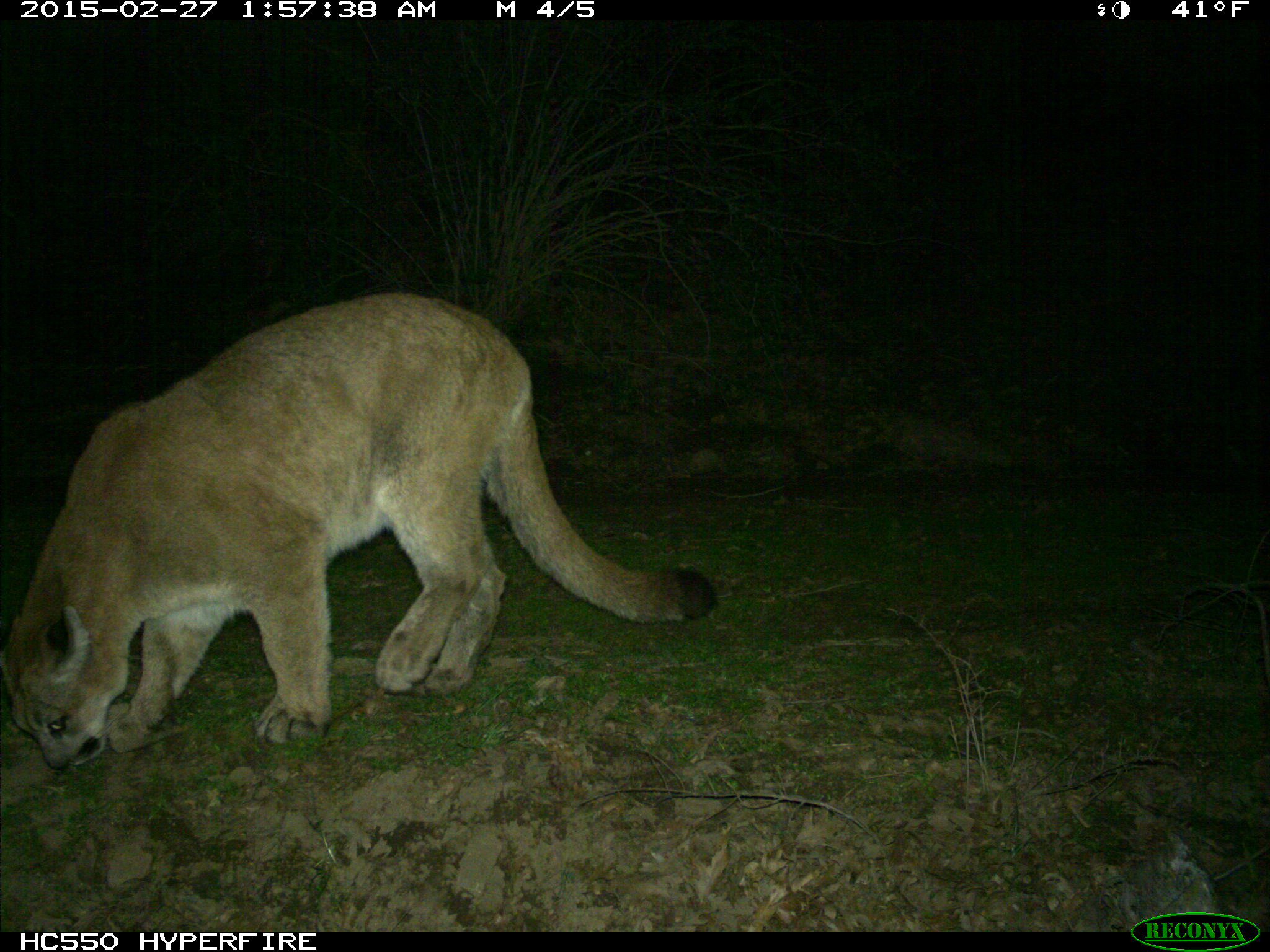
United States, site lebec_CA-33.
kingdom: Animalia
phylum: Chordata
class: Mammalia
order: Carnivora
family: Felidae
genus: Puma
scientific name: Puma concolor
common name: mountain lion